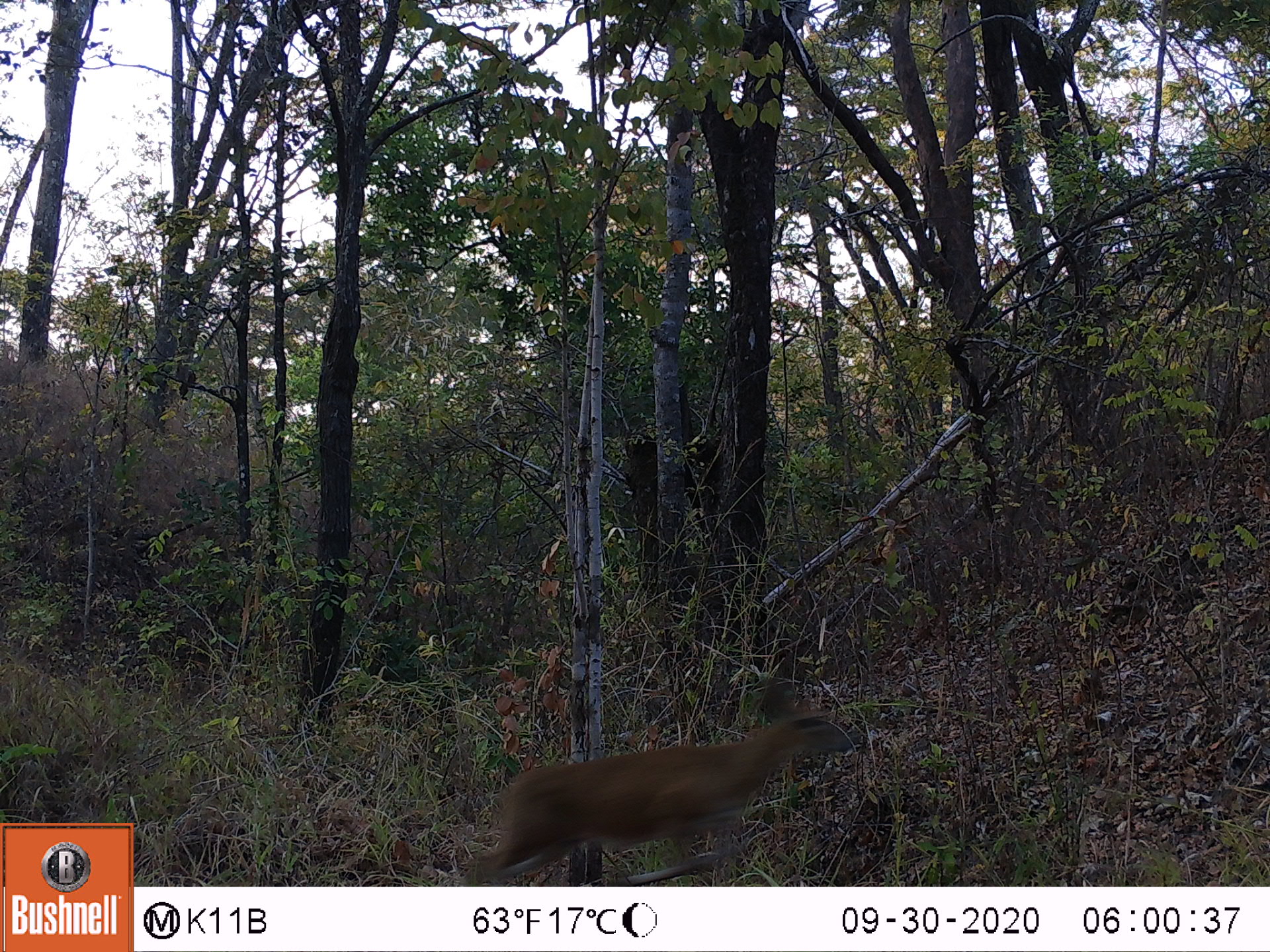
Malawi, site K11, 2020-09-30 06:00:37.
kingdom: Animalia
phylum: Chordata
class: Mammalia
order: Artiodactyla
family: Bovidae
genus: Sylvicapra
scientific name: Sylvicapra grimmia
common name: common duiker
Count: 1.